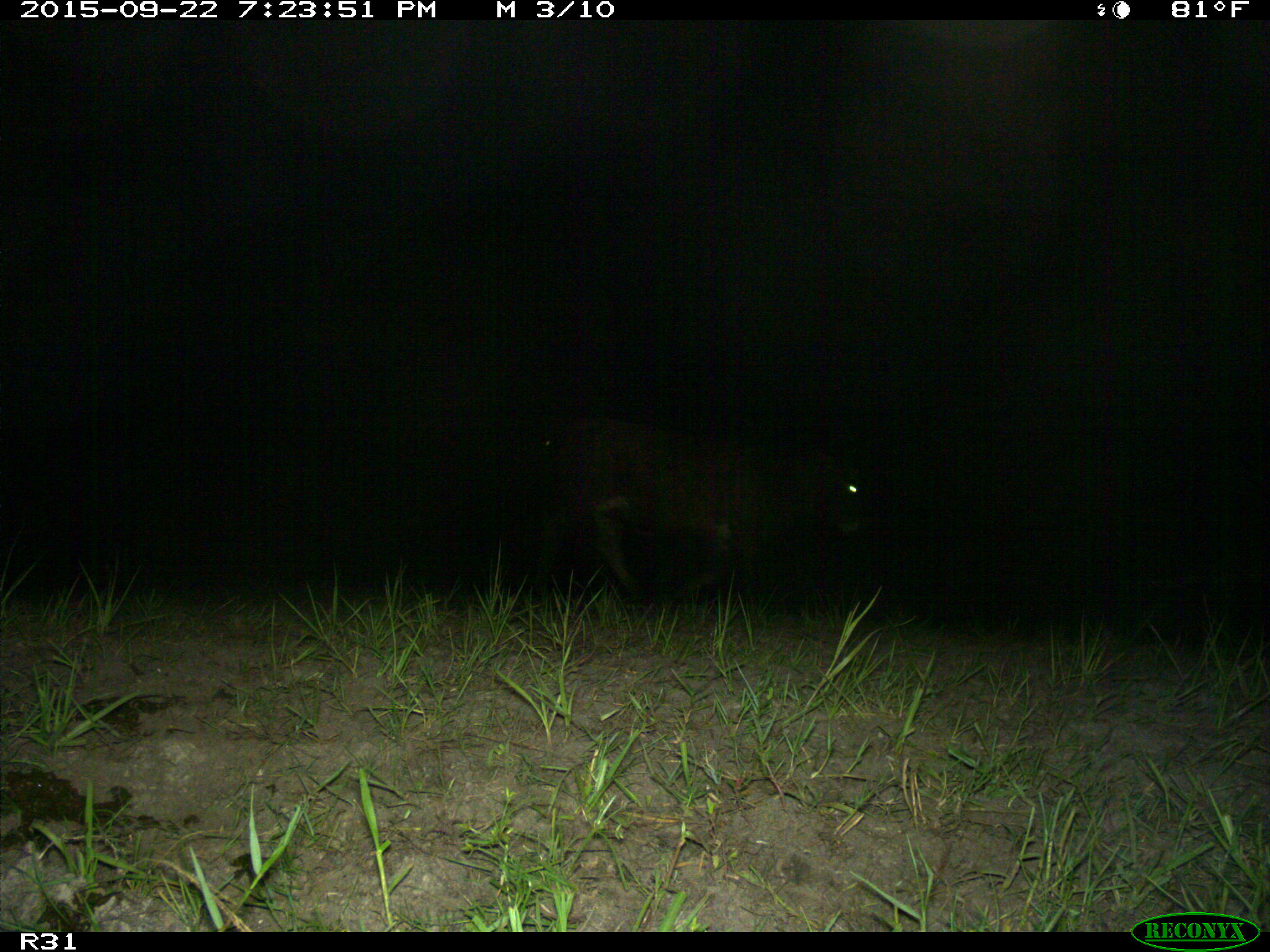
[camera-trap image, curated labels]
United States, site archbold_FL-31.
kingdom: Animalia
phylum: Chordata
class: Mammalia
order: Artiodactyla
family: Bovidae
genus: Bos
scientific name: Bos taurus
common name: domestic cow